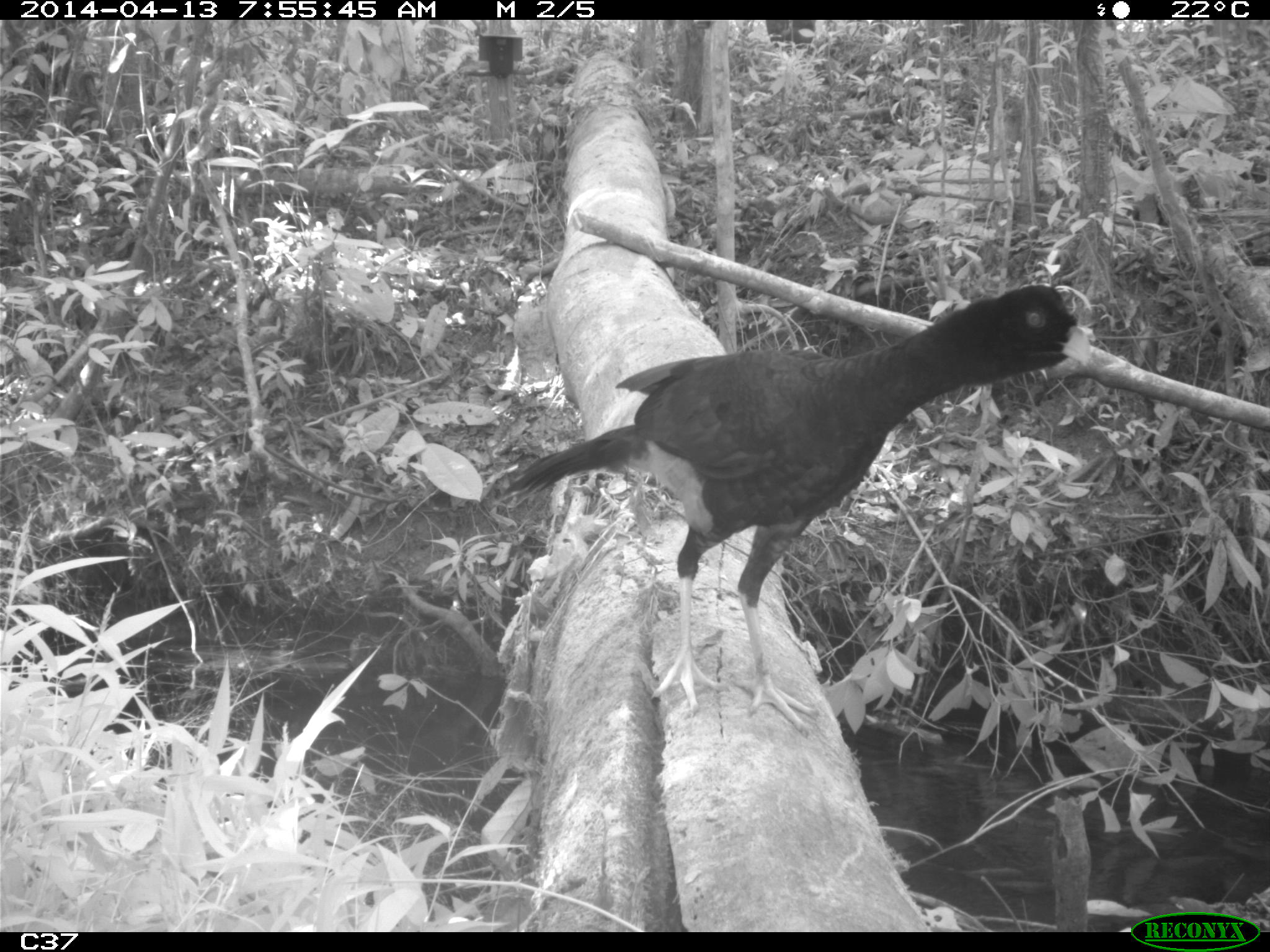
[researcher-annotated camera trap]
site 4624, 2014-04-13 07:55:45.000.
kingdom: Animalia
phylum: Chordata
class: Aves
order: Galliformes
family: Cracidae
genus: Mitu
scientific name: Mitu tomentosum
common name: crestless curassow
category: mitu tomentosa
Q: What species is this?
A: Mitu tomentosa (crestless curassow) (Mitu tomentosum).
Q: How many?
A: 1.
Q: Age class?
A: Adult.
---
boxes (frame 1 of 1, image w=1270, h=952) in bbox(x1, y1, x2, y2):
mitu tomentosa: bbox(491, 284, 1094, 736)